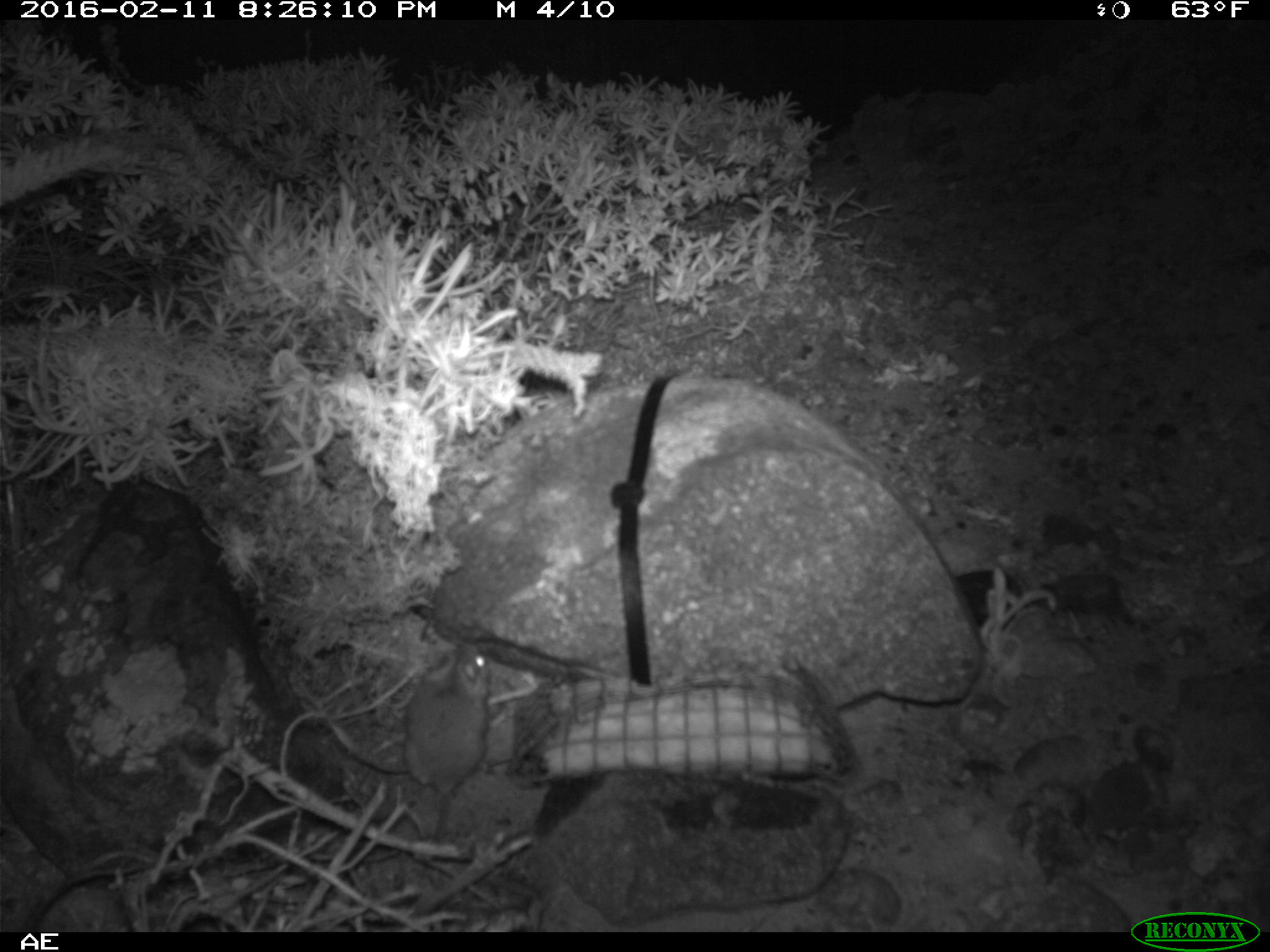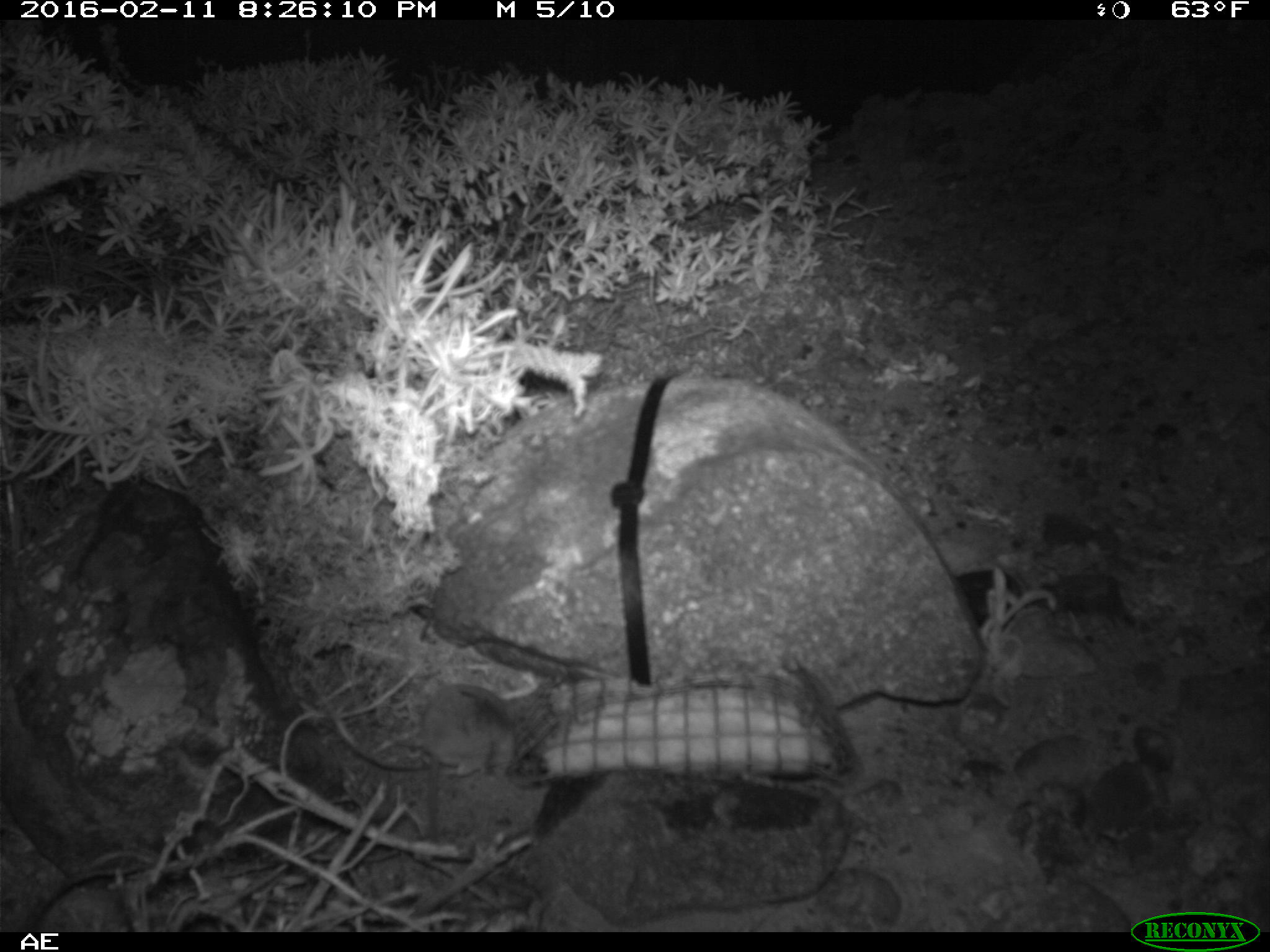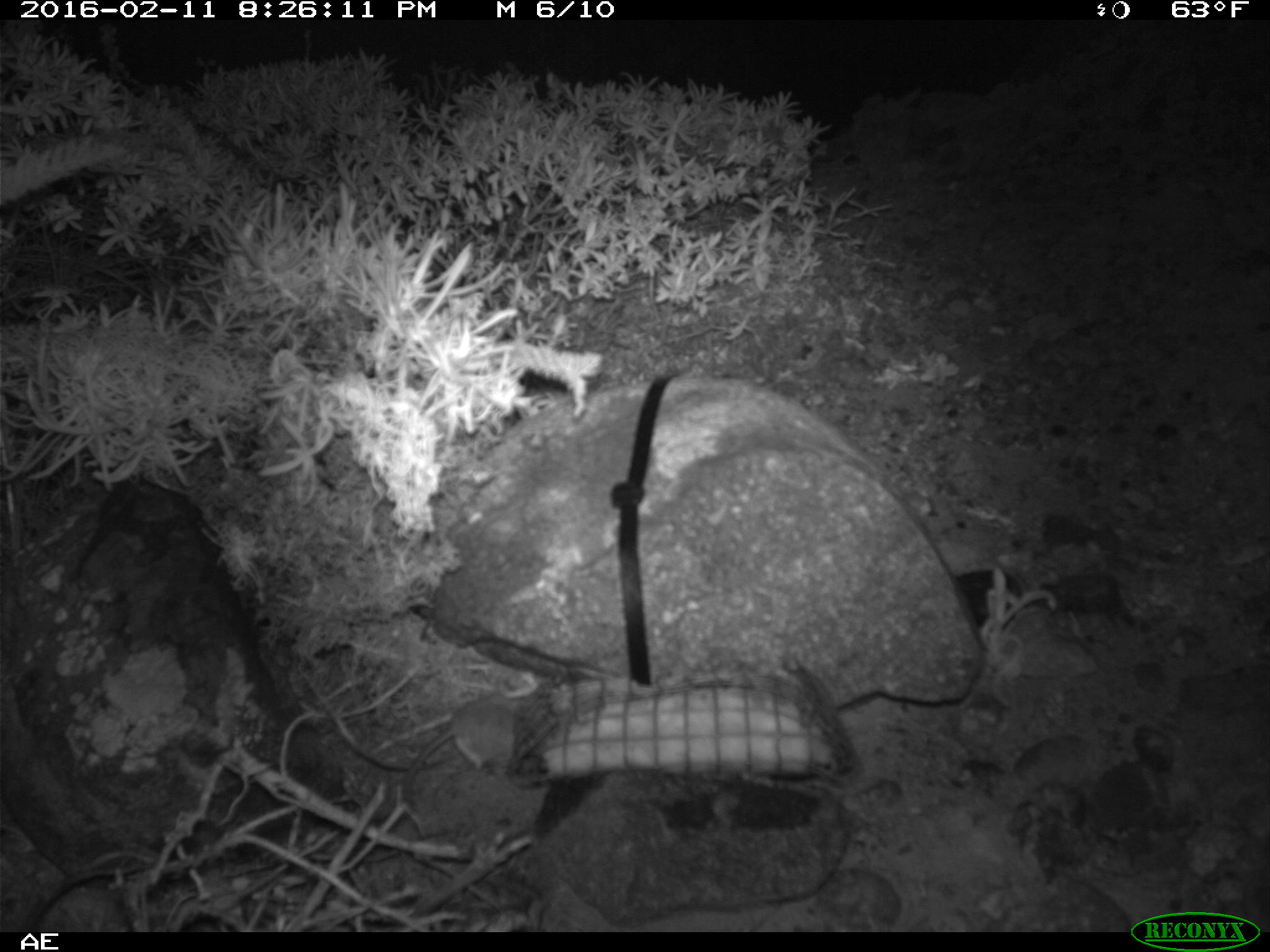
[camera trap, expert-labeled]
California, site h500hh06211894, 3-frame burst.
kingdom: Animalia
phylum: Chordata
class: Mammalia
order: Rodentia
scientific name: Rodentia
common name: rodent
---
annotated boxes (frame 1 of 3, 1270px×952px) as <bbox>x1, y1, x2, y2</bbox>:
rodent: <bbox>401, 642, 499, 888</bbox>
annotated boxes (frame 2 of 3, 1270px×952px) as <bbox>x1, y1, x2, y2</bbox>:
rodent: <bbox>420, 684, 519, 842</bbox>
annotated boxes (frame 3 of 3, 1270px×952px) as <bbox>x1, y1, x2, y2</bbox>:
rodent: <bbox>404, 695, 520, 806</bbox>